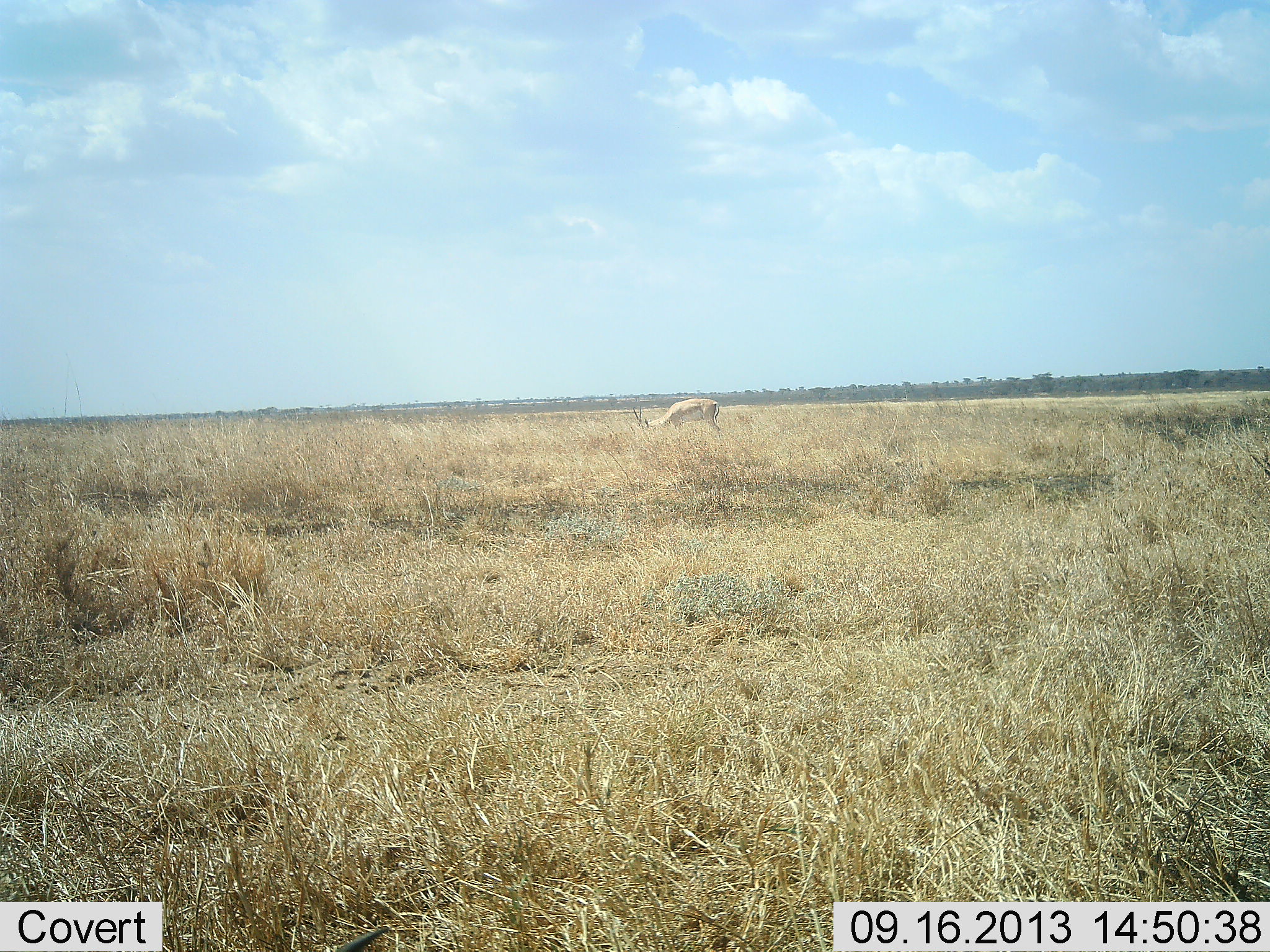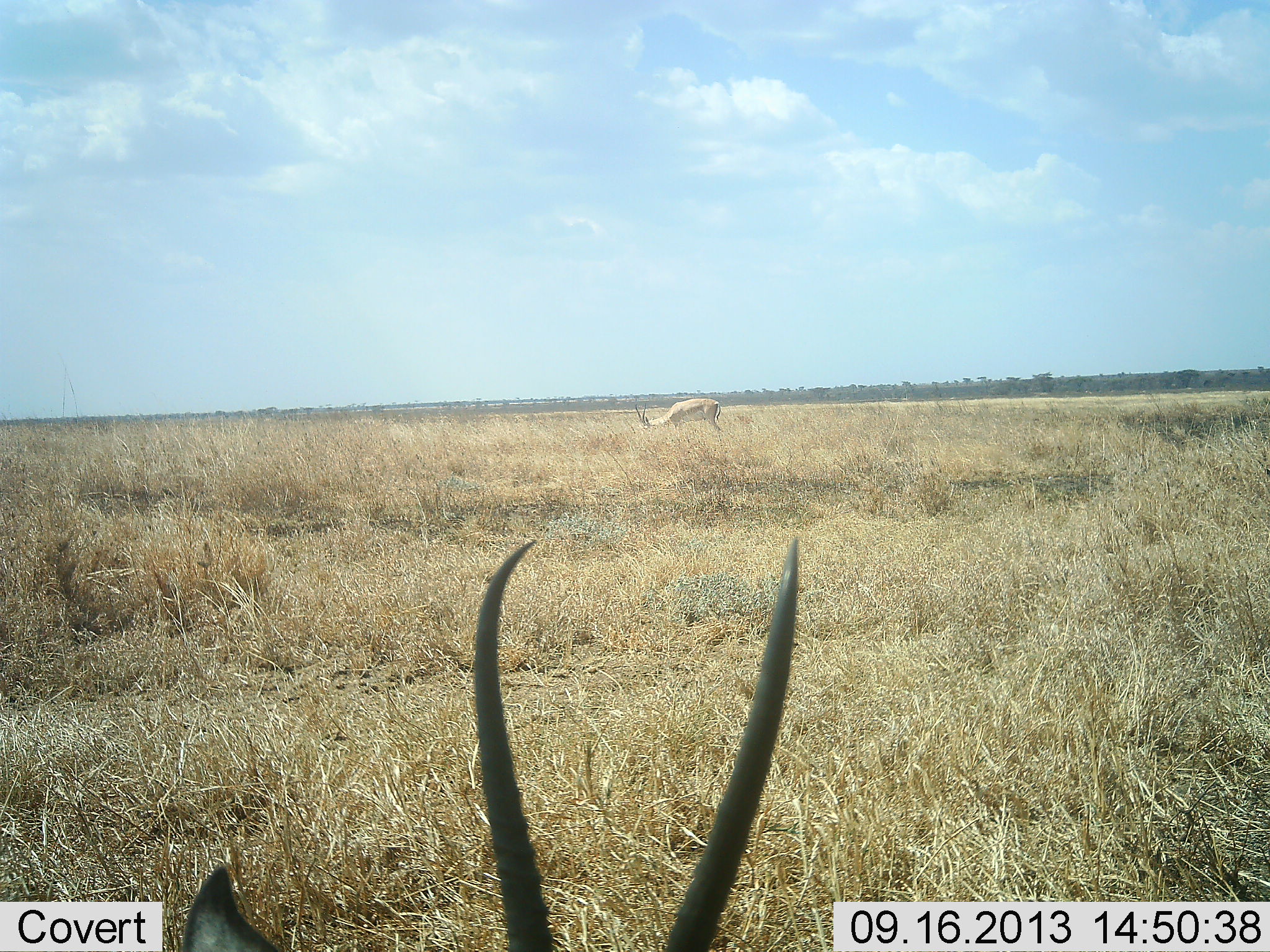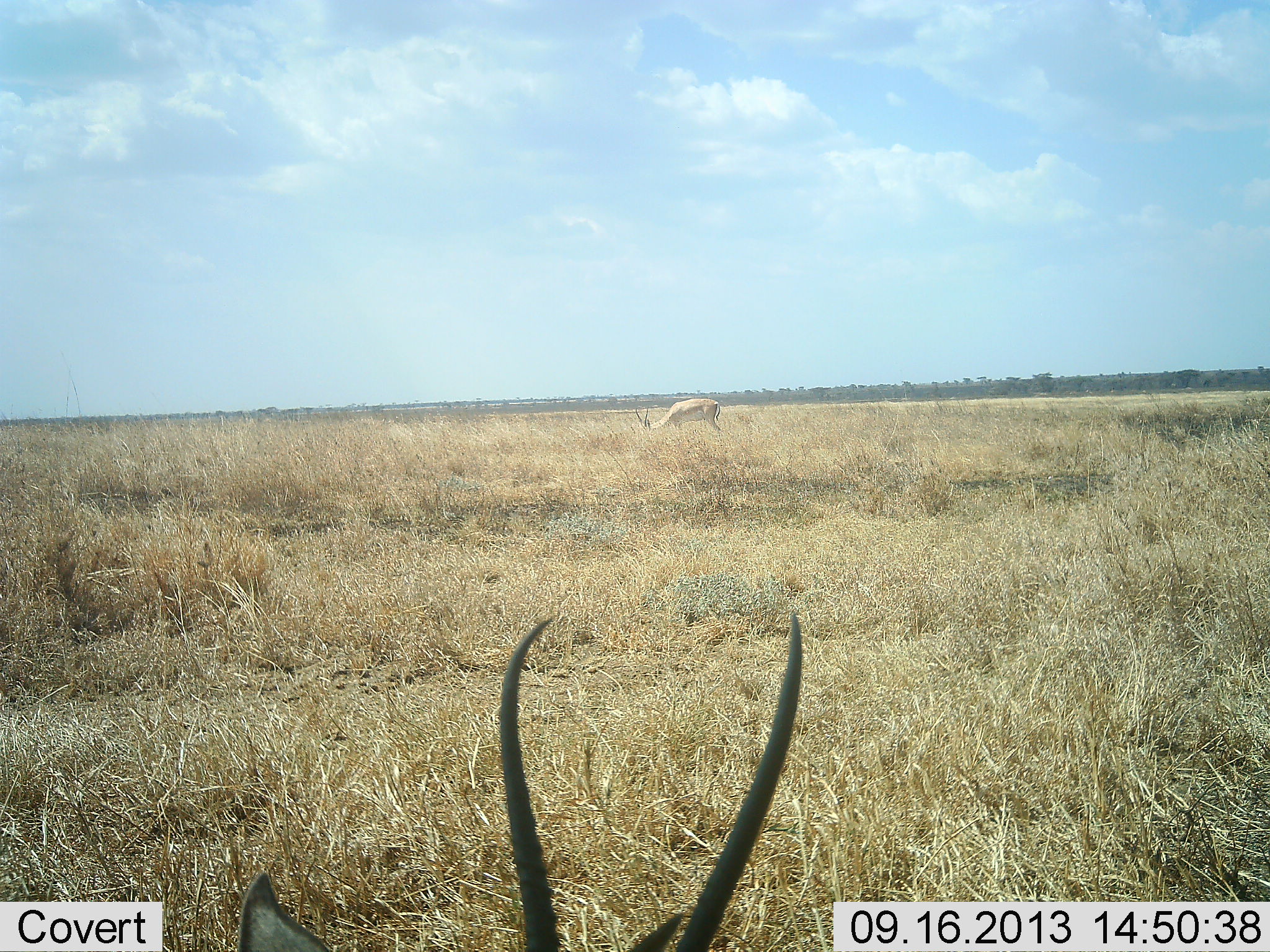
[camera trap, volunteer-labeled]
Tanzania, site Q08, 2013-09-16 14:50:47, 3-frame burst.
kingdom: Animalia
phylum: Chordata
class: Mammalia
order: Artiodactyla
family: Bovidae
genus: Nanger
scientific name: Nanger granti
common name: grant's gazelle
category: gazellegrants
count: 2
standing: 30%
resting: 20%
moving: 0%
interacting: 0%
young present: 0%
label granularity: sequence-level